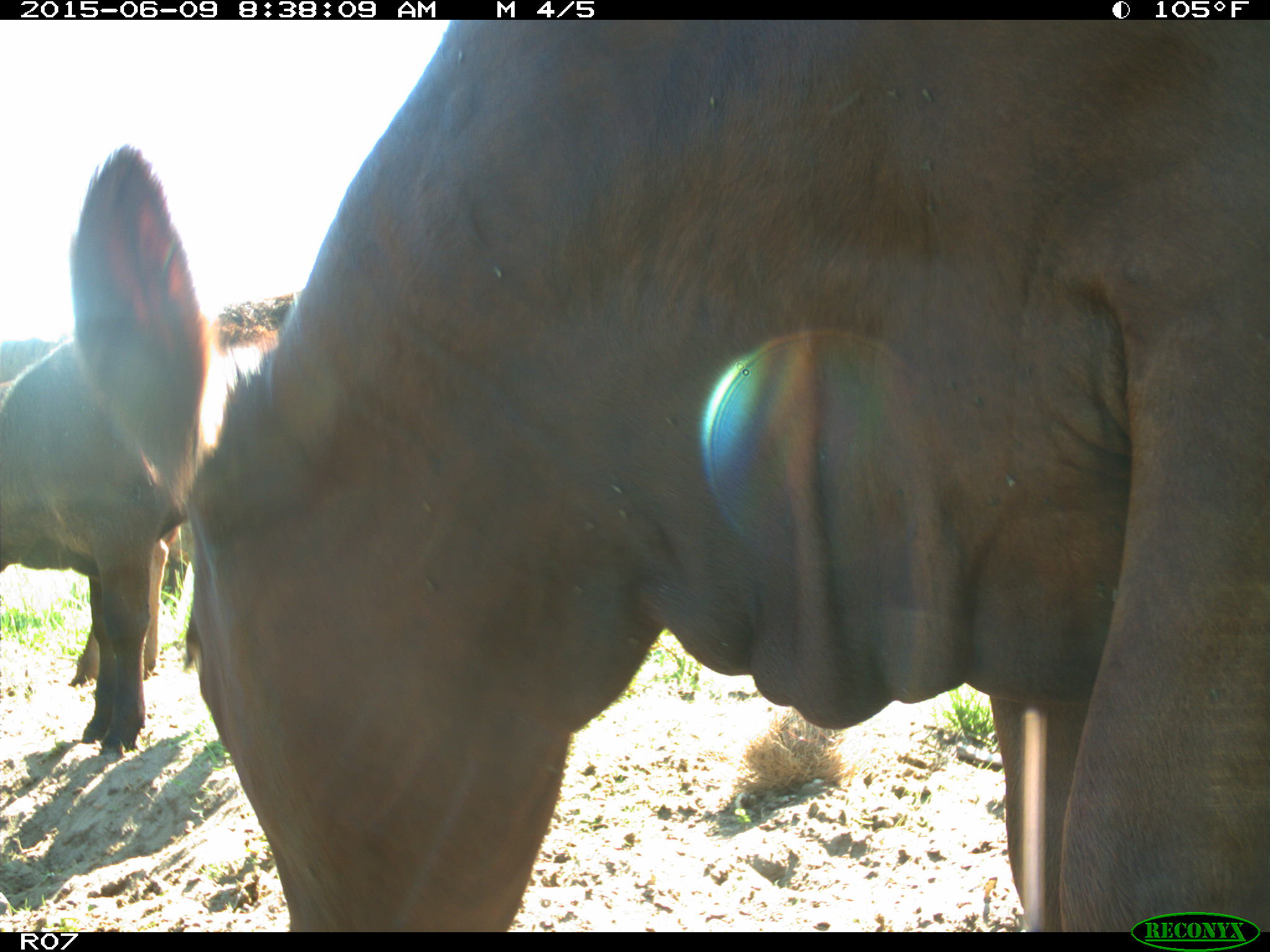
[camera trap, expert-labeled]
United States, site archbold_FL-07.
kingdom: Animalia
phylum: Chordata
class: Mammalia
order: Artiodactyla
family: Bovidae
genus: Bos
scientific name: Bos taurus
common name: domestic cow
Bos taurus (domestic cow).